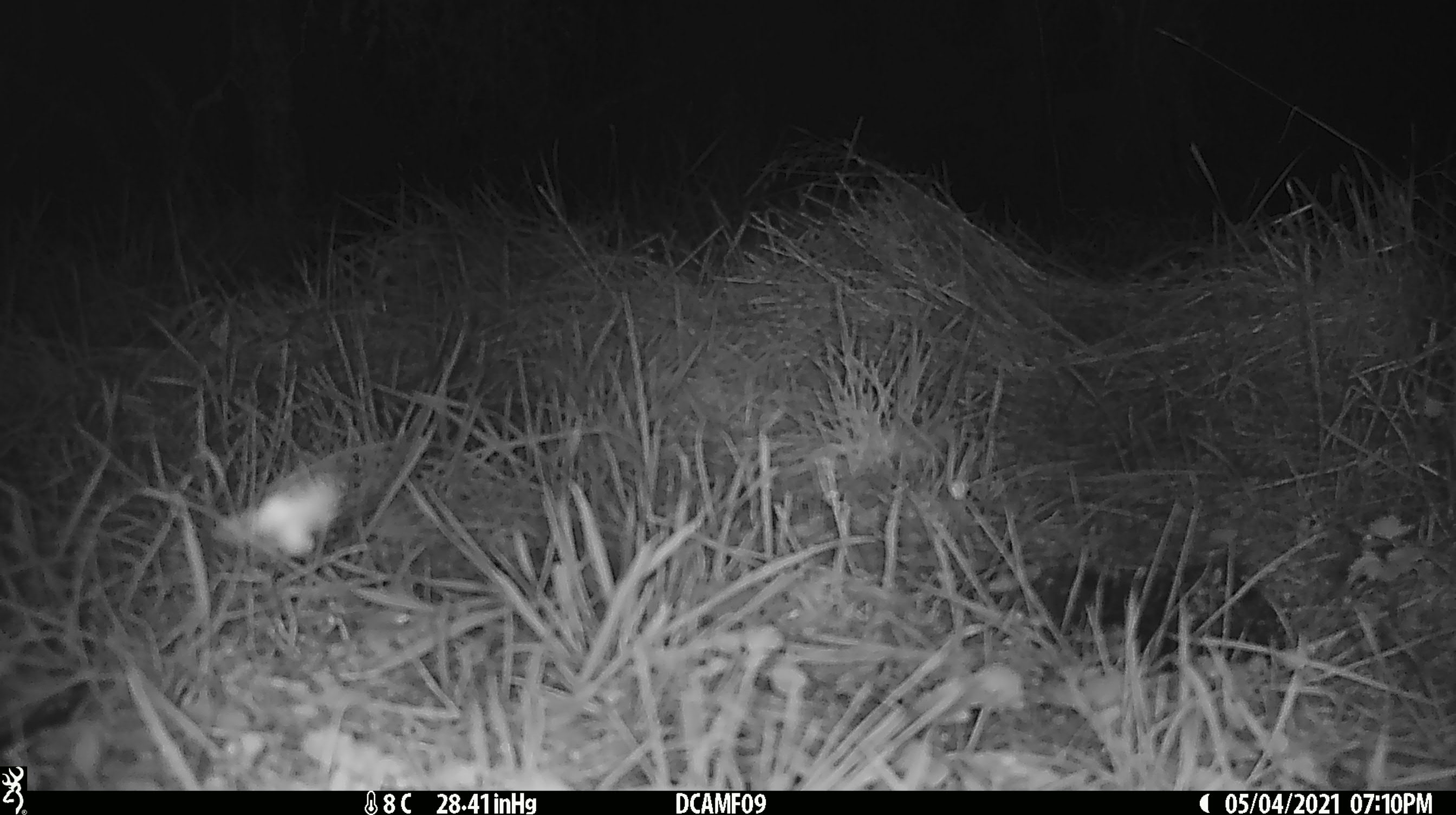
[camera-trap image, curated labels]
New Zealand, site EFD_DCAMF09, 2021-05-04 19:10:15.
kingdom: Animalia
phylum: Arthropoda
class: Insecta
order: Lepidoptera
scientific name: Lepidoptera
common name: moth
Moth (Lepidoptera).